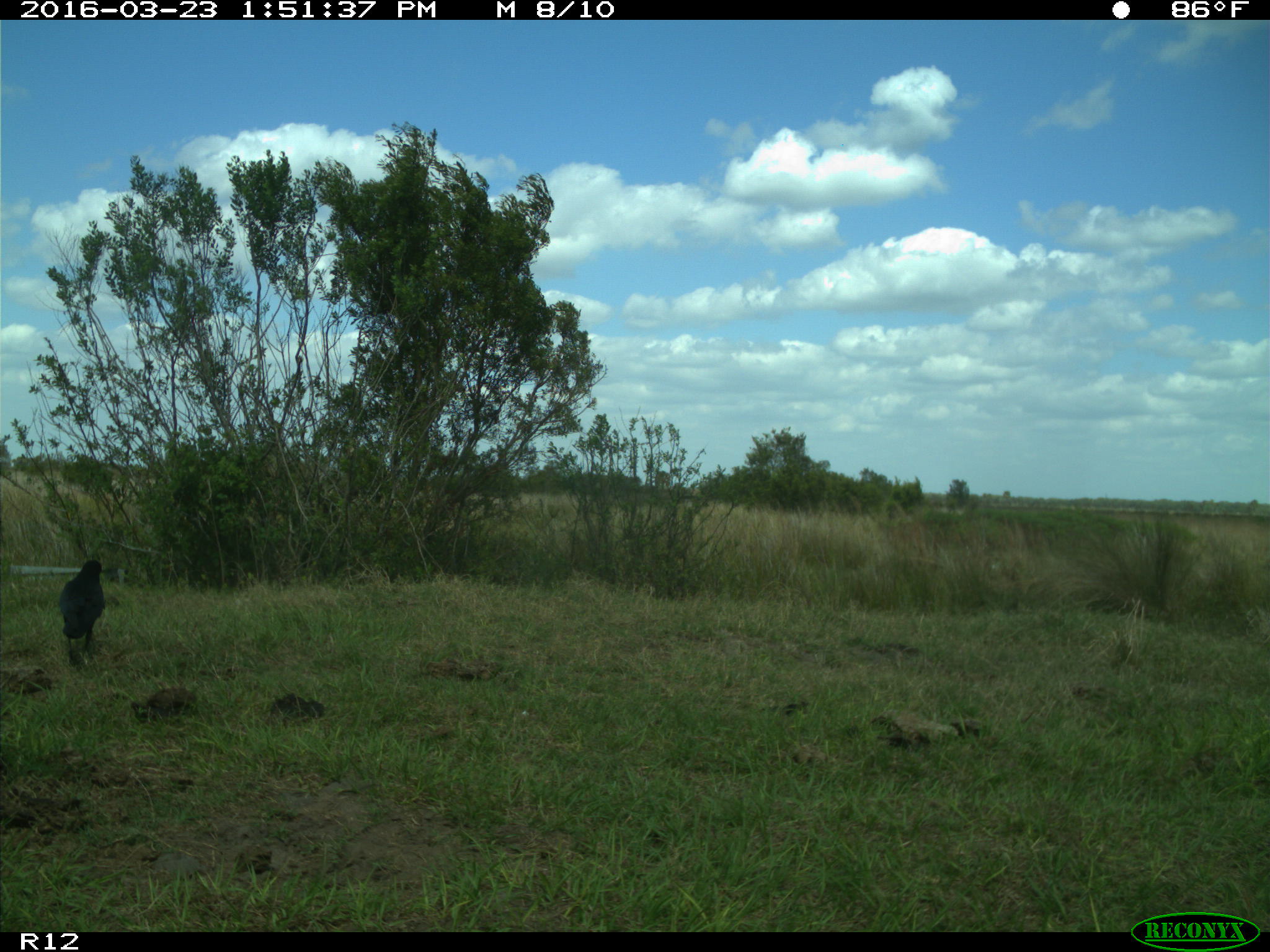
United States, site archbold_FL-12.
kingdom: Animalia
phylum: Chordata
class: Aves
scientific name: Aves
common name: birds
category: unidentified bird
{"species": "unidentified bird (birds) (Aves)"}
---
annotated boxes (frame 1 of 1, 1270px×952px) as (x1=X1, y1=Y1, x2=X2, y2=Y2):
animal: (x1=58, y1=560, x2=106, y2=654)